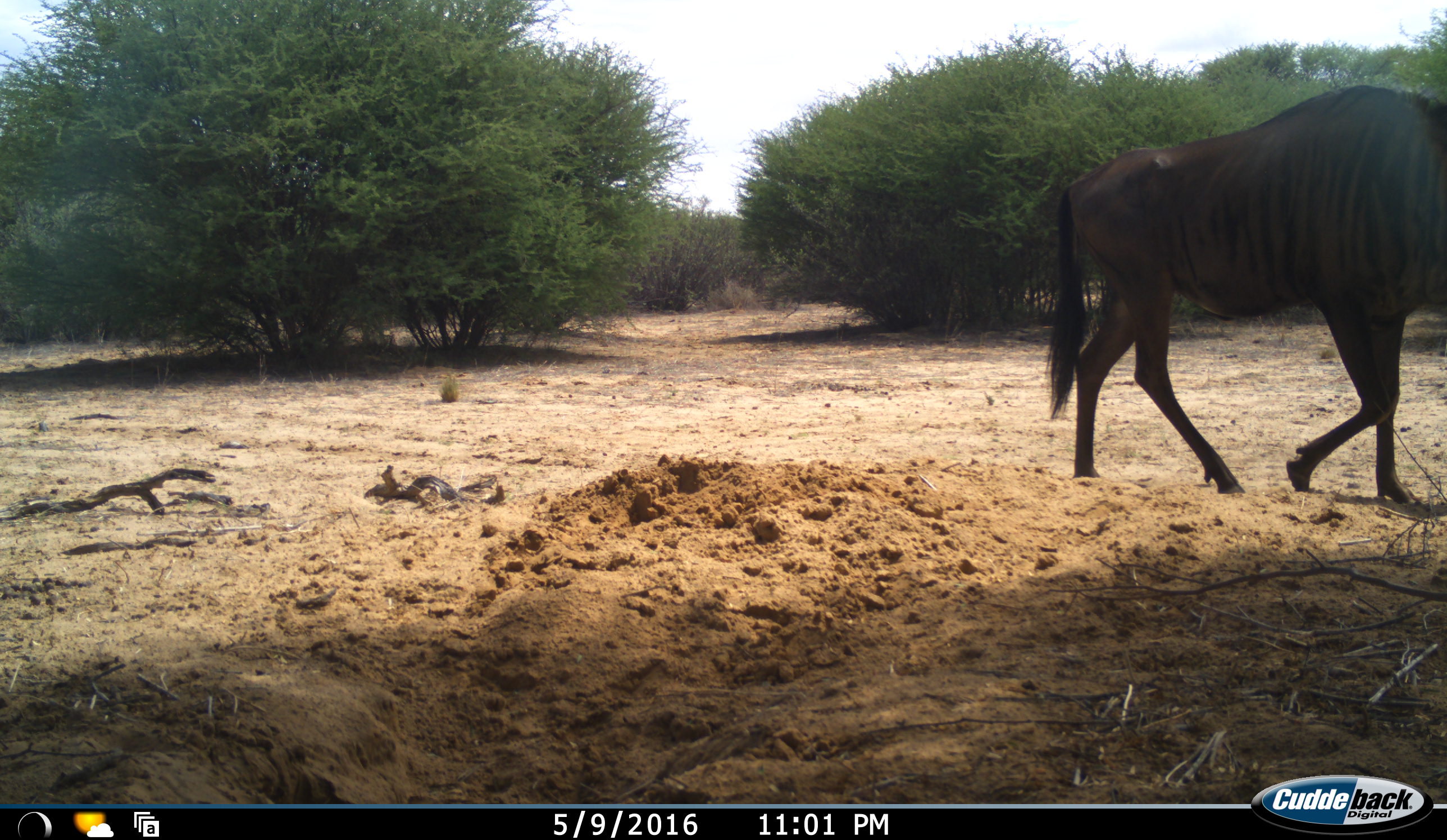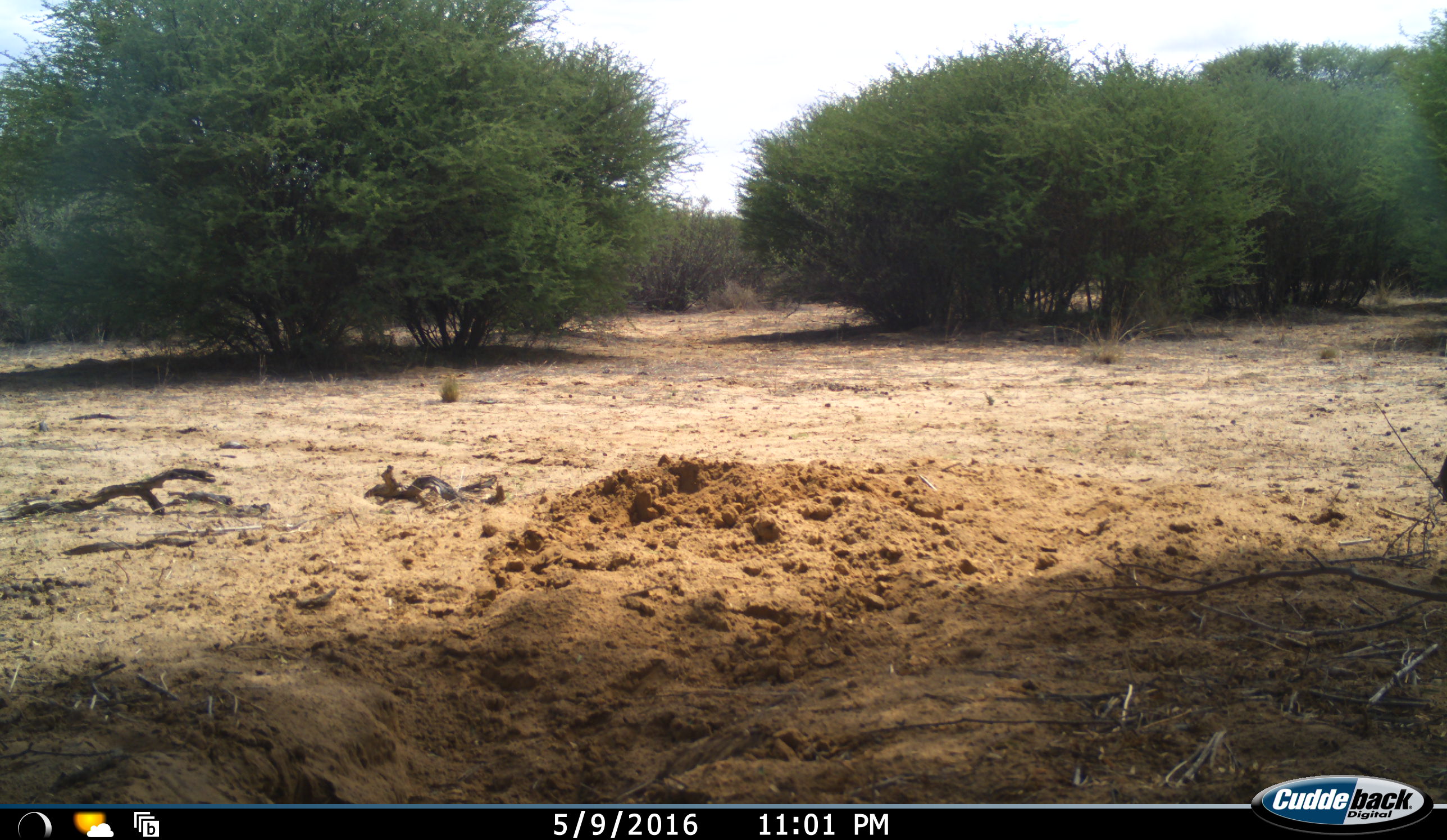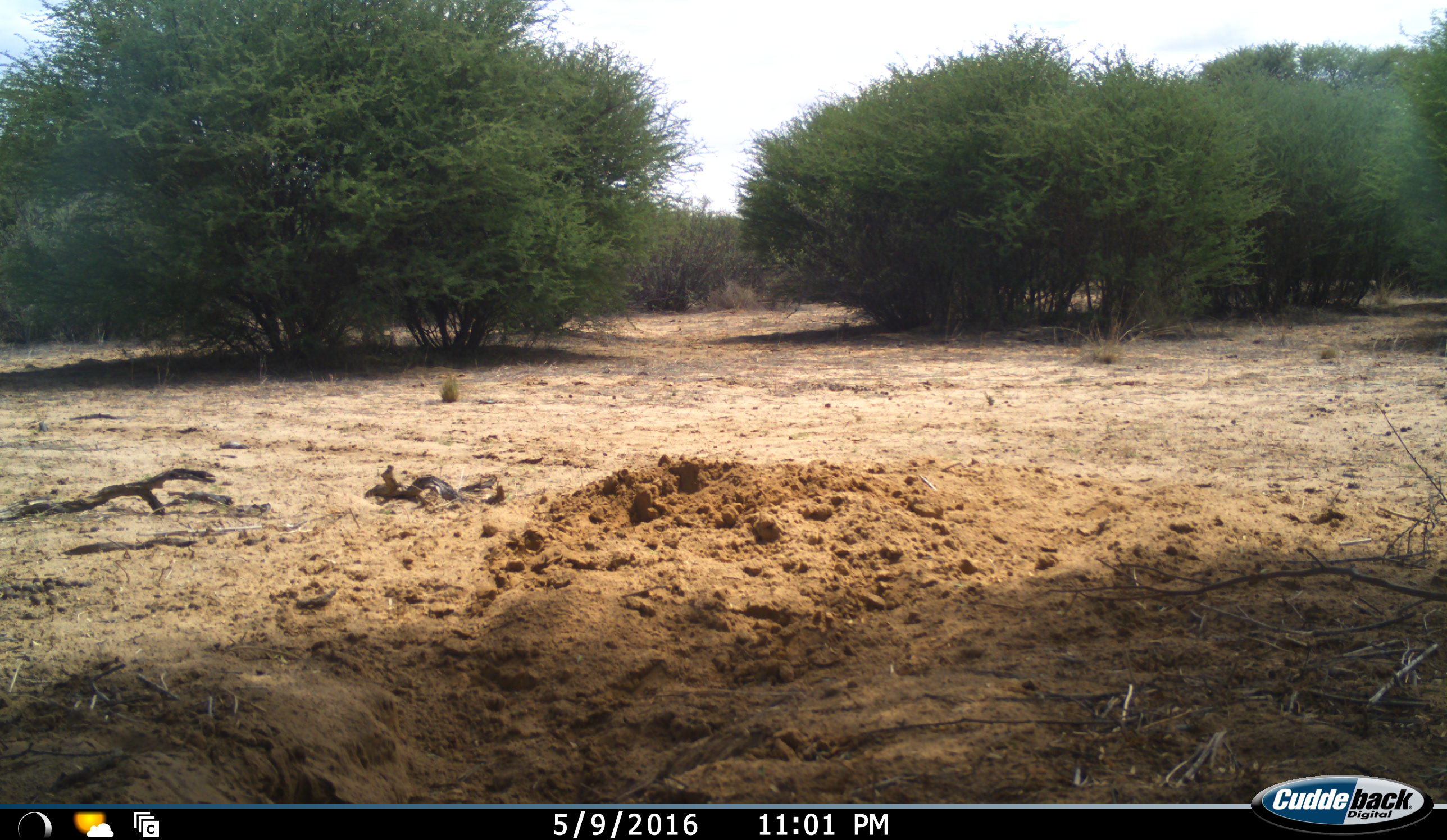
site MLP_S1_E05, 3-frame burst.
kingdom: Animalia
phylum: Chordata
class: Mammalia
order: Artiodactyla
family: Bovidae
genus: Connochaetes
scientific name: Connochaetes taurinus taurinus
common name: blue wildebeest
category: wildebeestblue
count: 1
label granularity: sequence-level